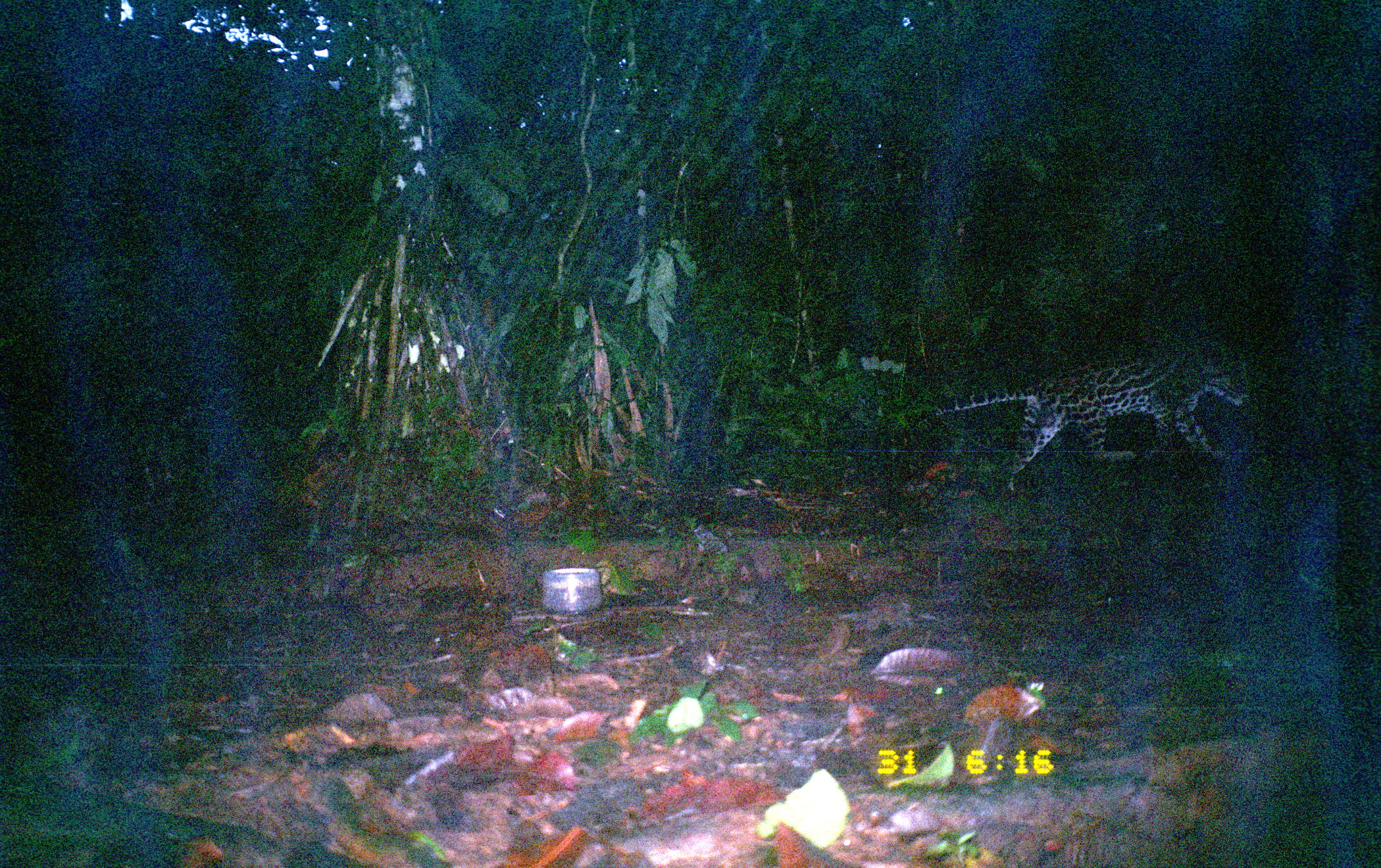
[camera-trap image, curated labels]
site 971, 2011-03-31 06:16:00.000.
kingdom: Animalia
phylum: Chordata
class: Mammalia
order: Carnivora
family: Felidae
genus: Leopardus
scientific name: Leopardus pardalis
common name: ocelot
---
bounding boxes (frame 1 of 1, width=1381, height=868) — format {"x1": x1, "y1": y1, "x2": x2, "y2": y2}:
leopardus pardalis: {"x1": 929, "y1": 344, "x2": 1252, "y2": 490}